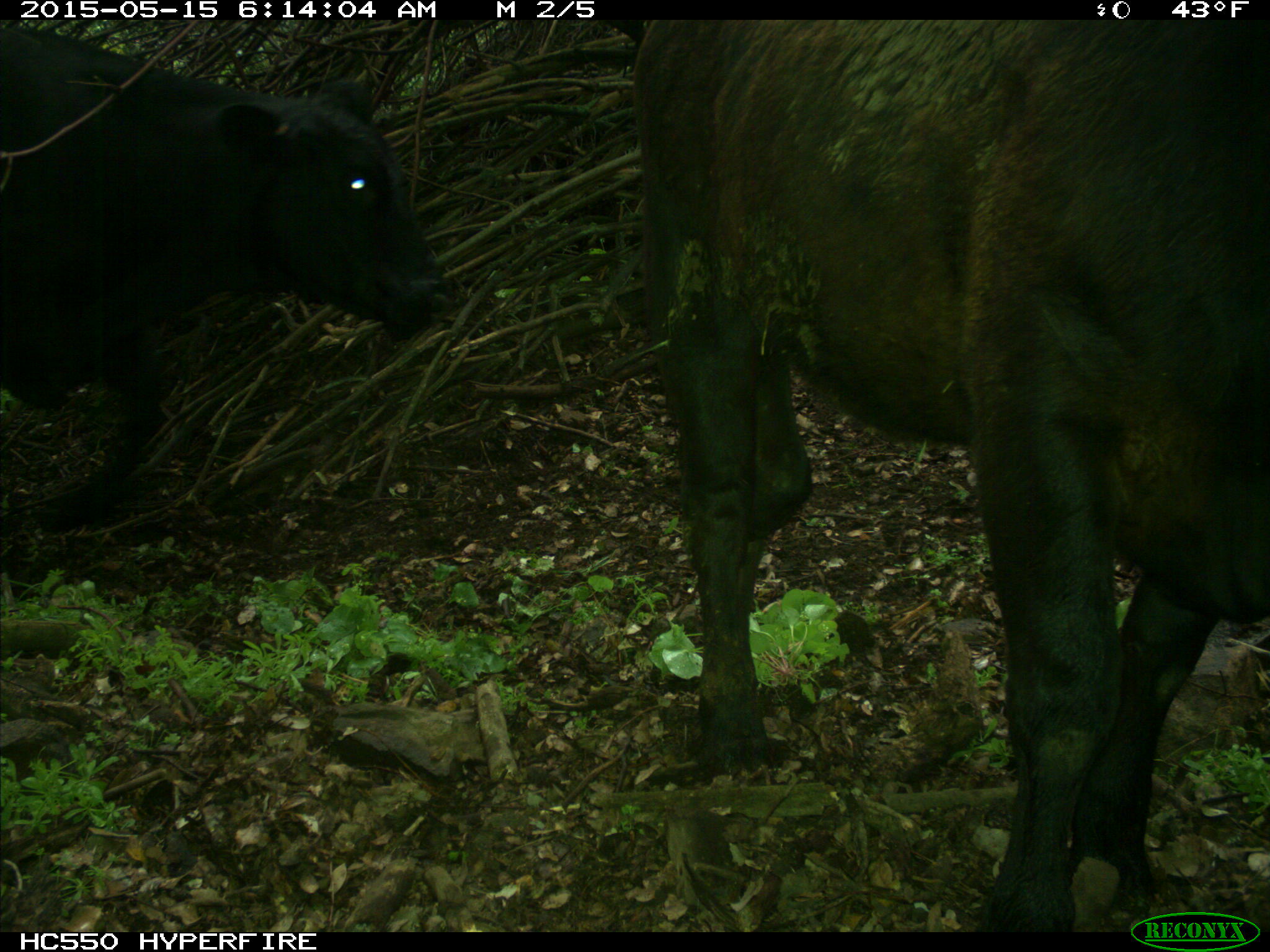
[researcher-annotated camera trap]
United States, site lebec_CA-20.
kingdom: Animalia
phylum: Chordata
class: Mammalia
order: Artiodactyla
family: Bovidae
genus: Bos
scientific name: Bos taurus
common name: domestic cow